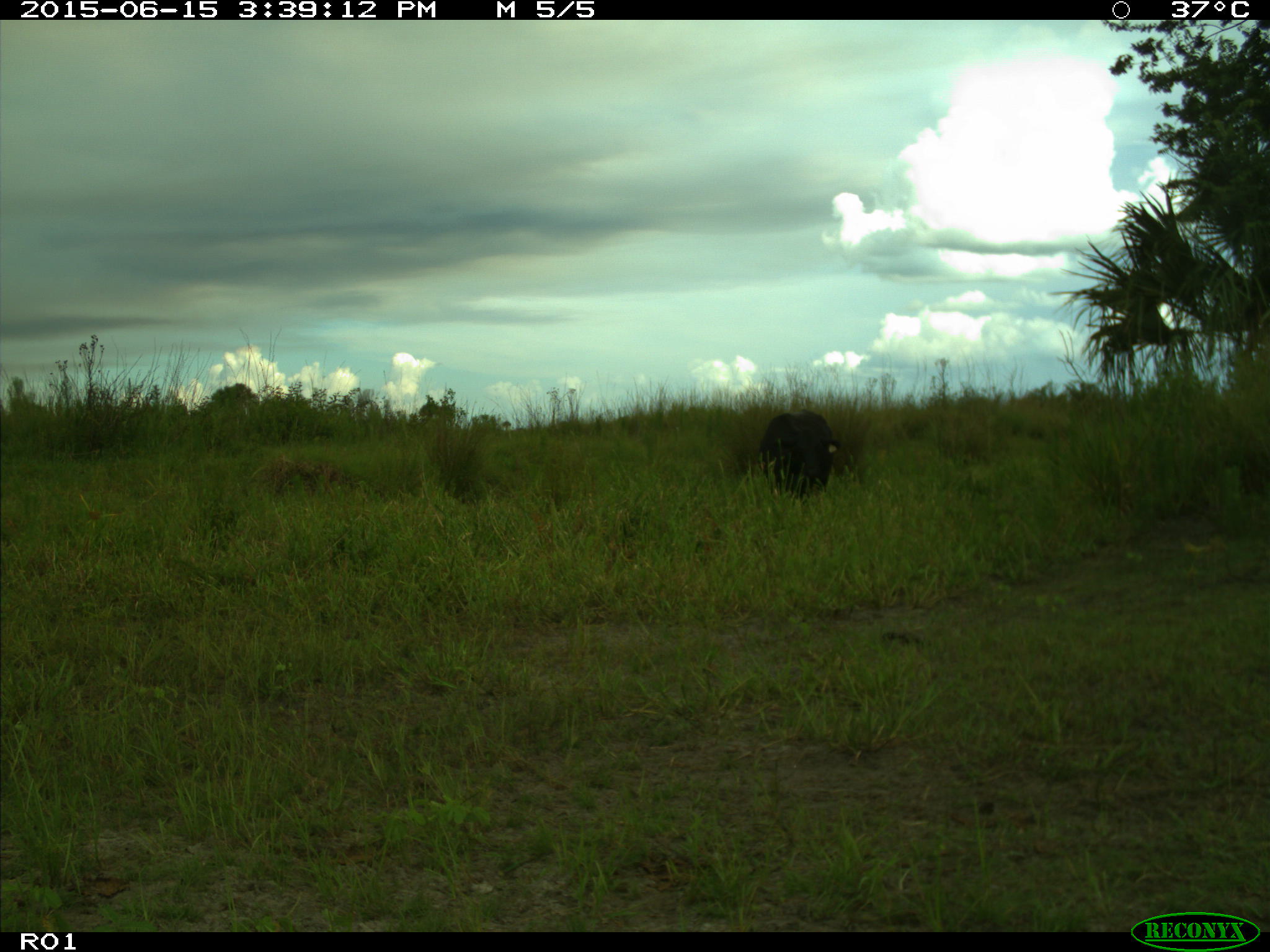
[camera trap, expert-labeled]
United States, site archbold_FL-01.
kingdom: Animalia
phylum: Chordata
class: Mammalia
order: Artiodactyla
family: Bovidae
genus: Bos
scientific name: Bos taurus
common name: domestic cow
Bos taurus (domestic cow).